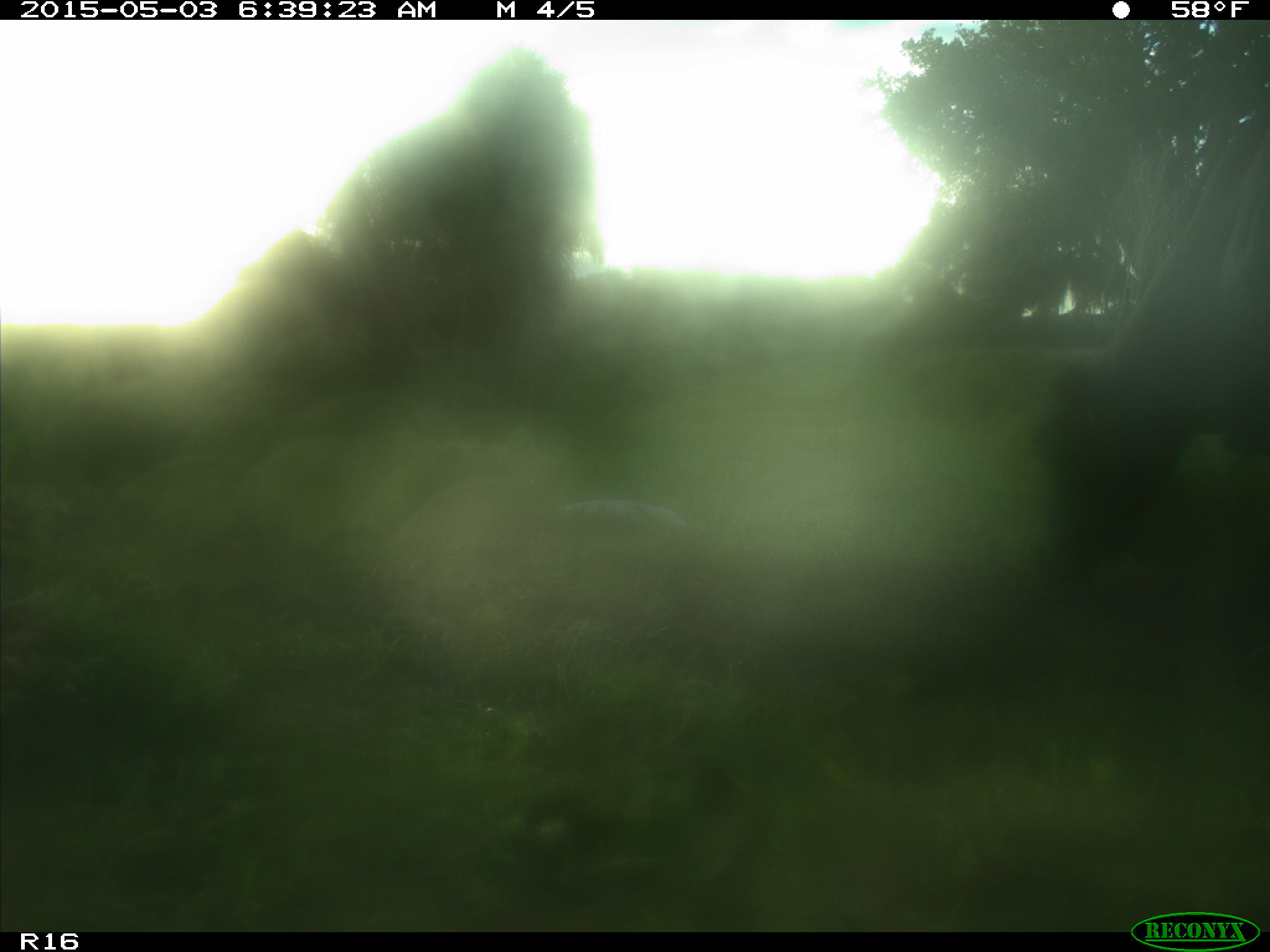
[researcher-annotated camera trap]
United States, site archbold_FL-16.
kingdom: Animalia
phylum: Chordata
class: Mammalia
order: Artiodactyla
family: Bovidae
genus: Bos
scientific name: Bos taurus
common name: domestic cow